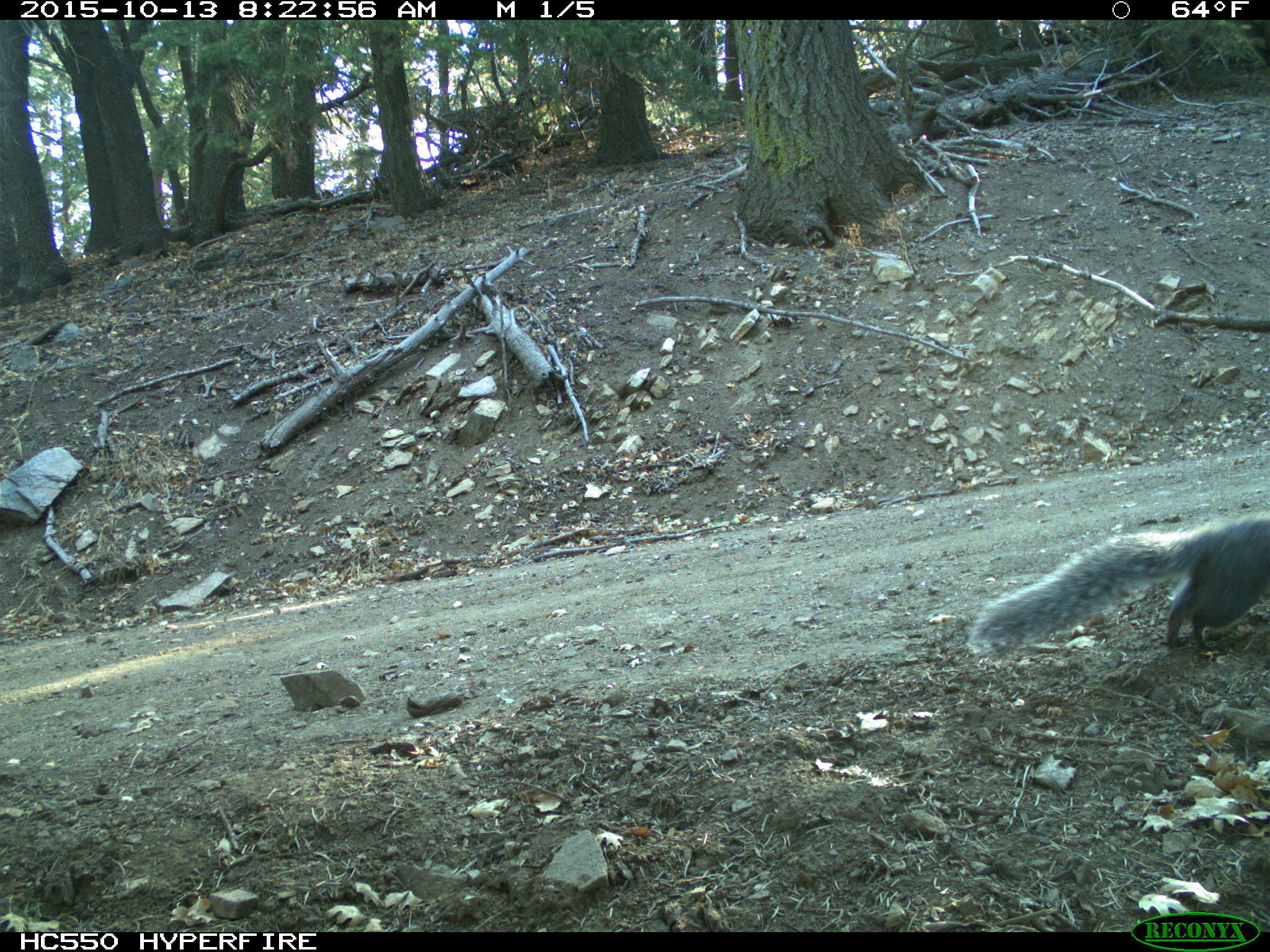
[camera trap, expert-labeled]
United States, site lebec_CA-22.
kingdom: Animalia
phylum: Chordata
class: Mammalia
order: Rodentia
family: Sciuridae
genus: Sciurus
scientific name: Sciurus carolinensis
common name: eastern gray squirrel